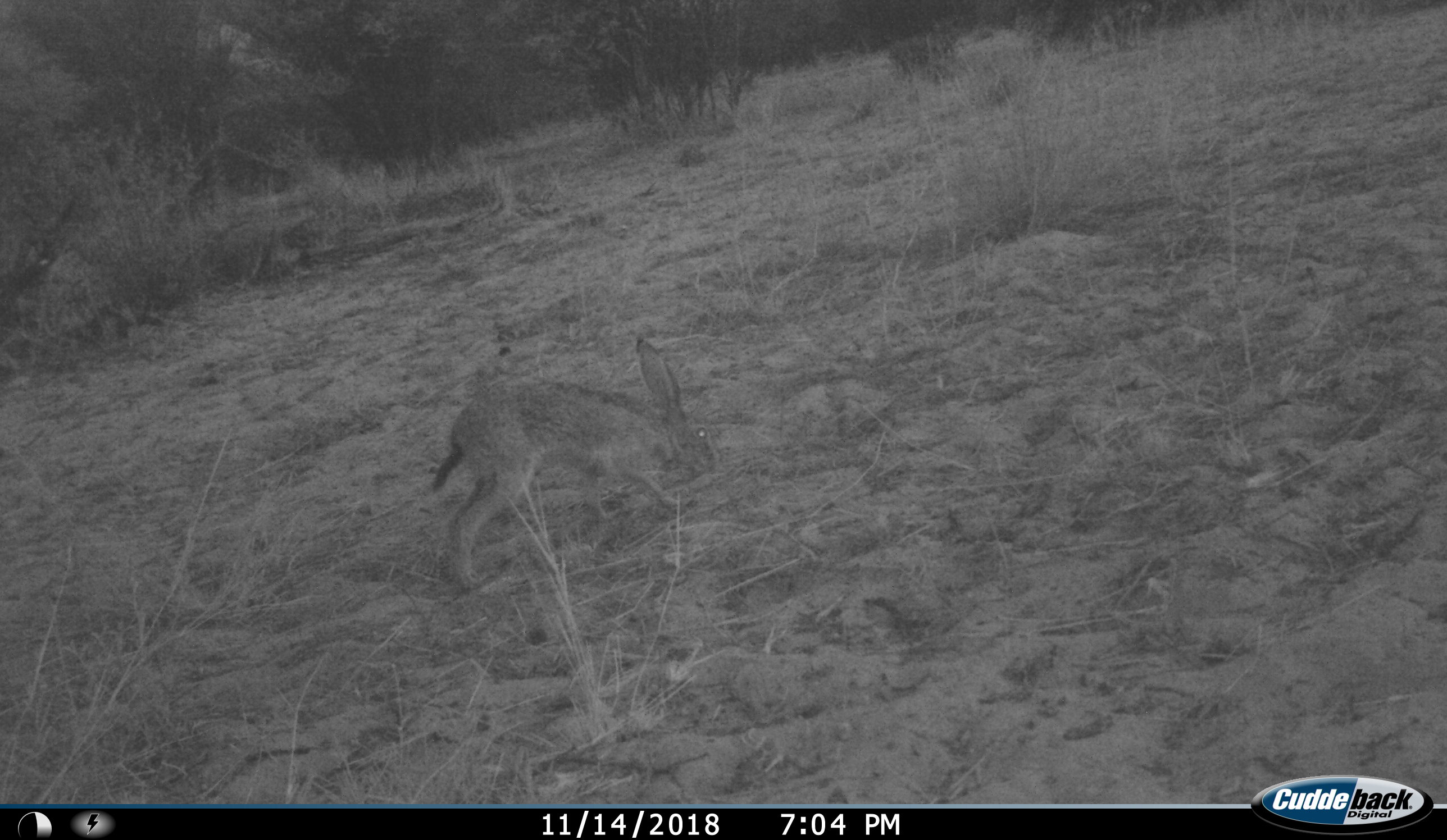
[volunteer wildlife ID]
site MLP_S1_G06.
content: unidentified animal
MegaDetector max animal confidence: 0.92